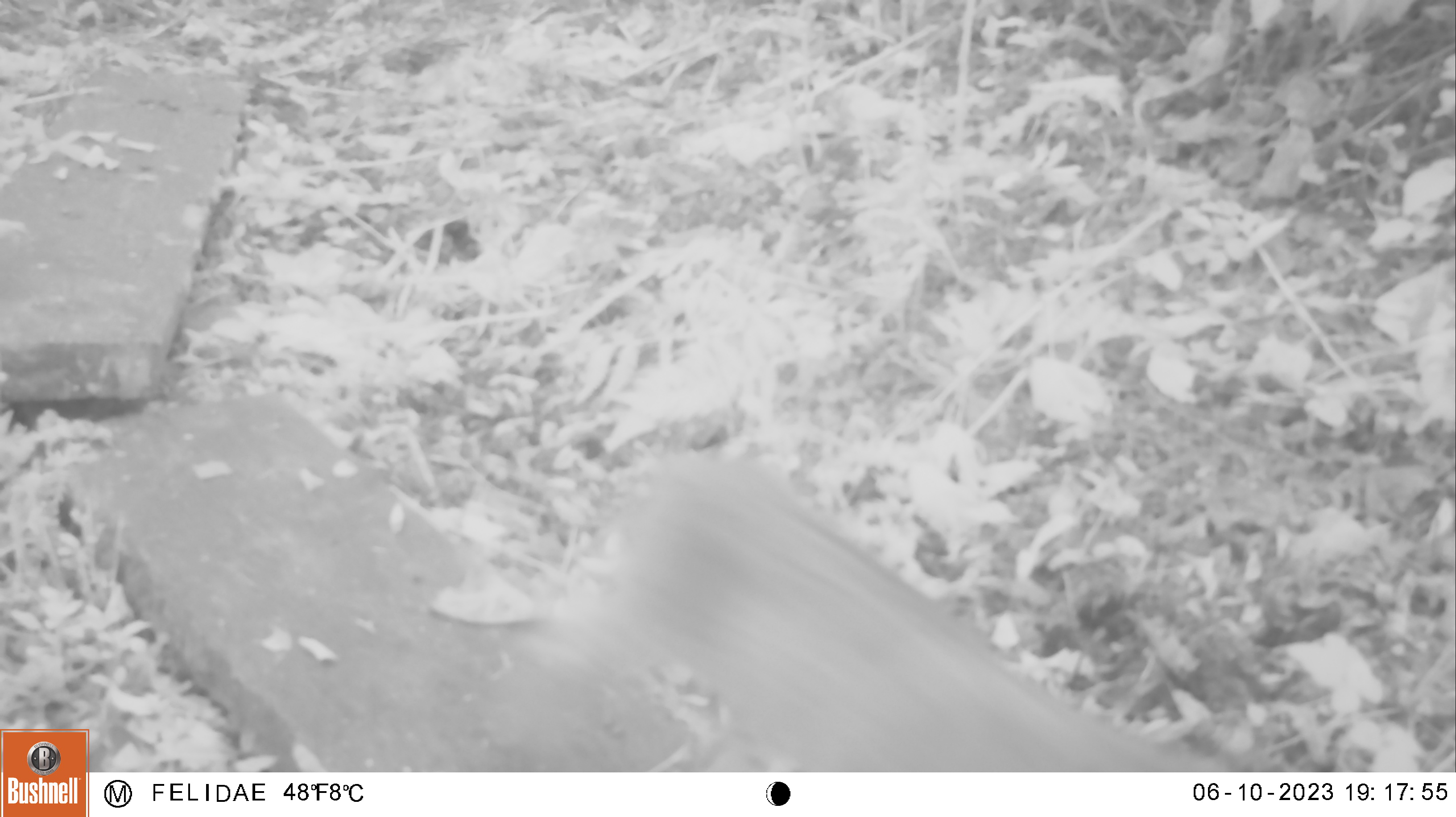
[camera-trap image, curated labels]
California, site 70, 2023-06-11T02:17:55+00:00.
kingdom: Animalia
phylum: Chordata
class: Mammalia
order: Carnivora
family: Felidae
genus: Lynx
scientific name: Lynx rufus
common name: bobcat